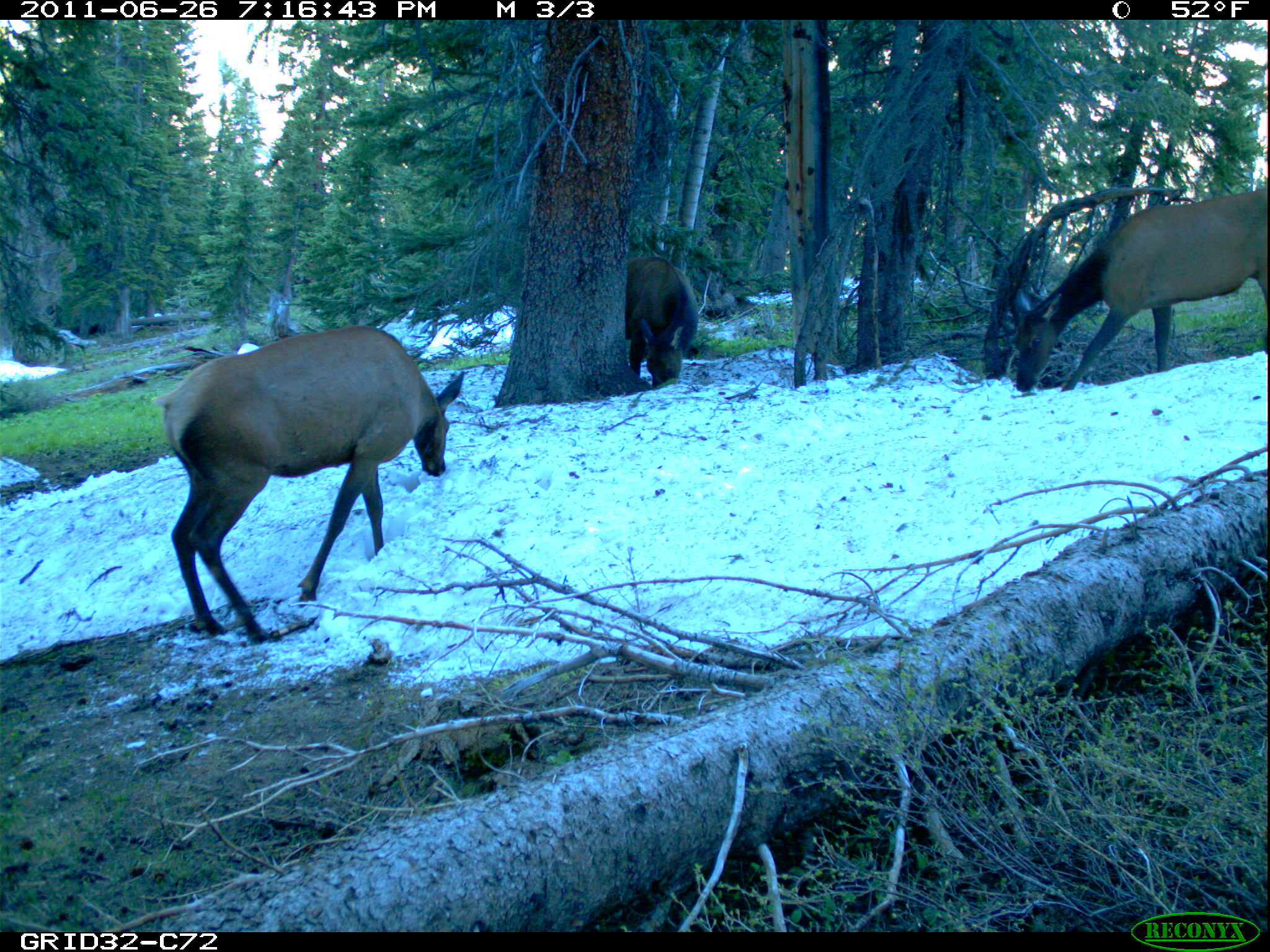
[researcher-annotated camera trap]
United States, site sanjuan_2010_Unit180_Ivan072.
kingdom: Animalia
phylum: Chordata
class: Mammalia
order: Artiodactyla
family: Cervidae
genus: Cervus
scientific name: Cervus elaphus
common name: red deer